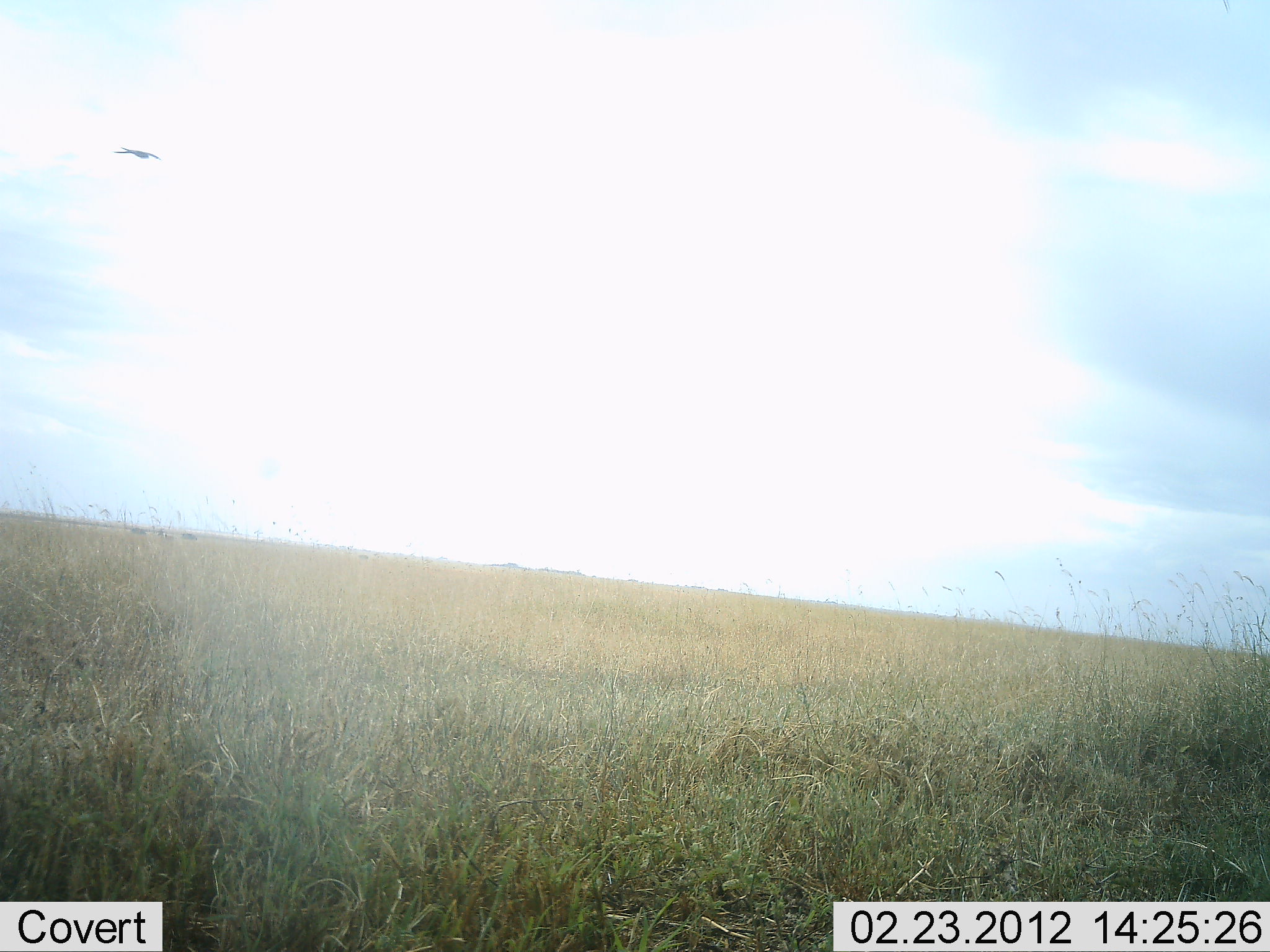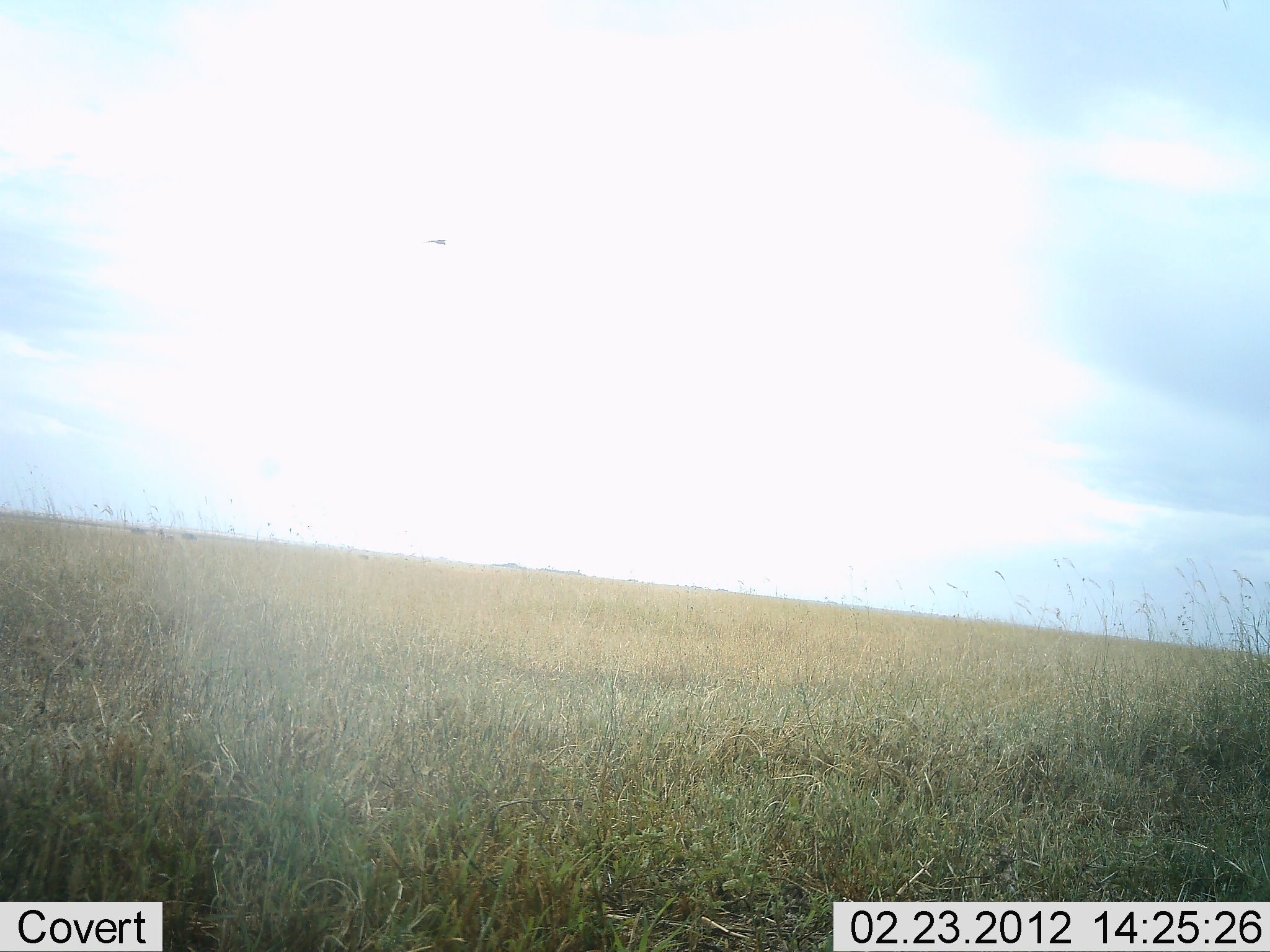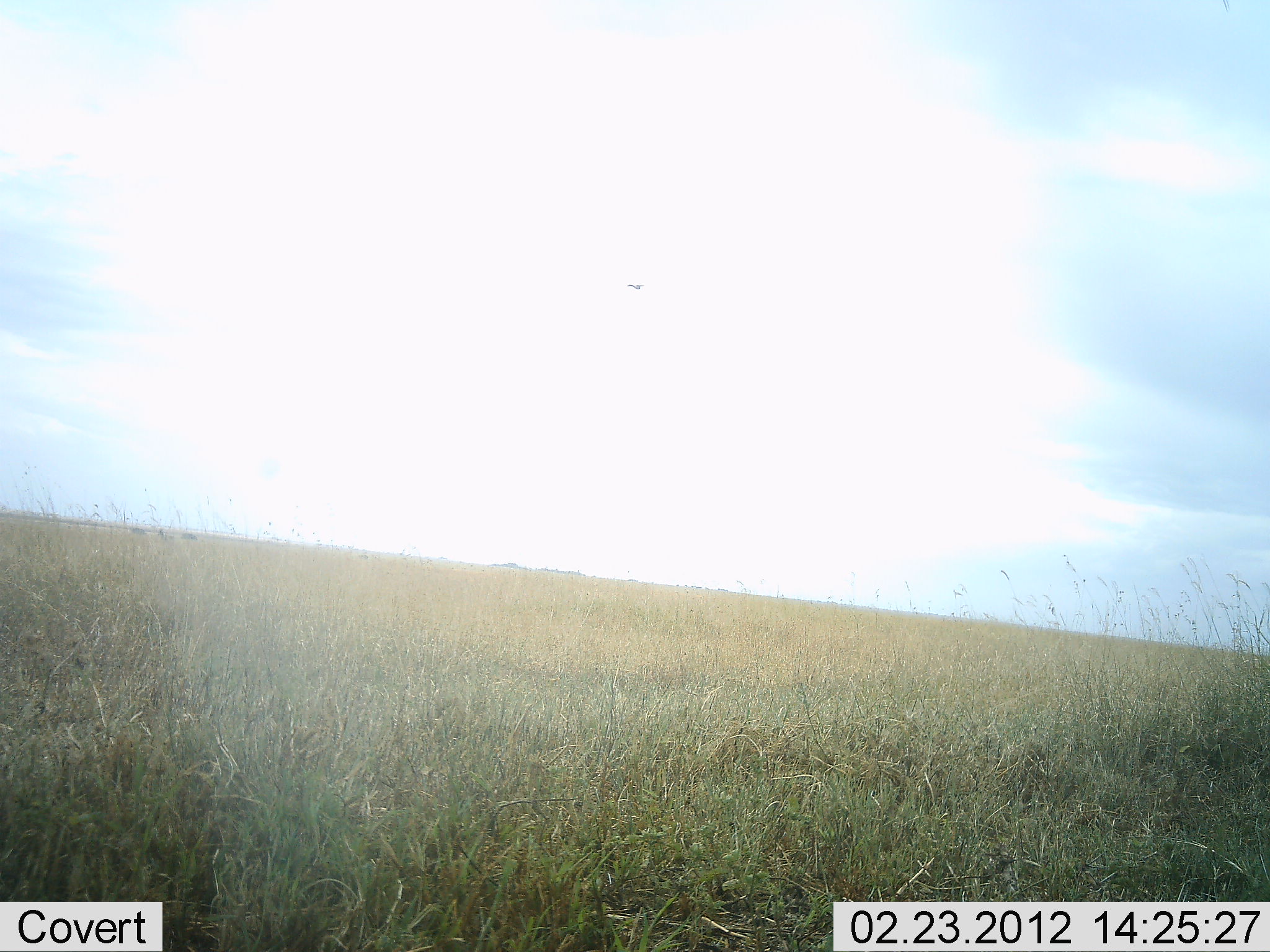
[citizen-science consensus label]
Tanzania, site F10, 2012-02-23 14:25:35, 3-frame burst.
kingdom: Animalia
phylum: Chordata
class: Aves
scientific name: Aves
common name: bird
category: otherbird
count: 1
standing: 0%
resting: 0%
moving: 100%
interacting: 0%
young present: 0%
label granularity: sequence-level